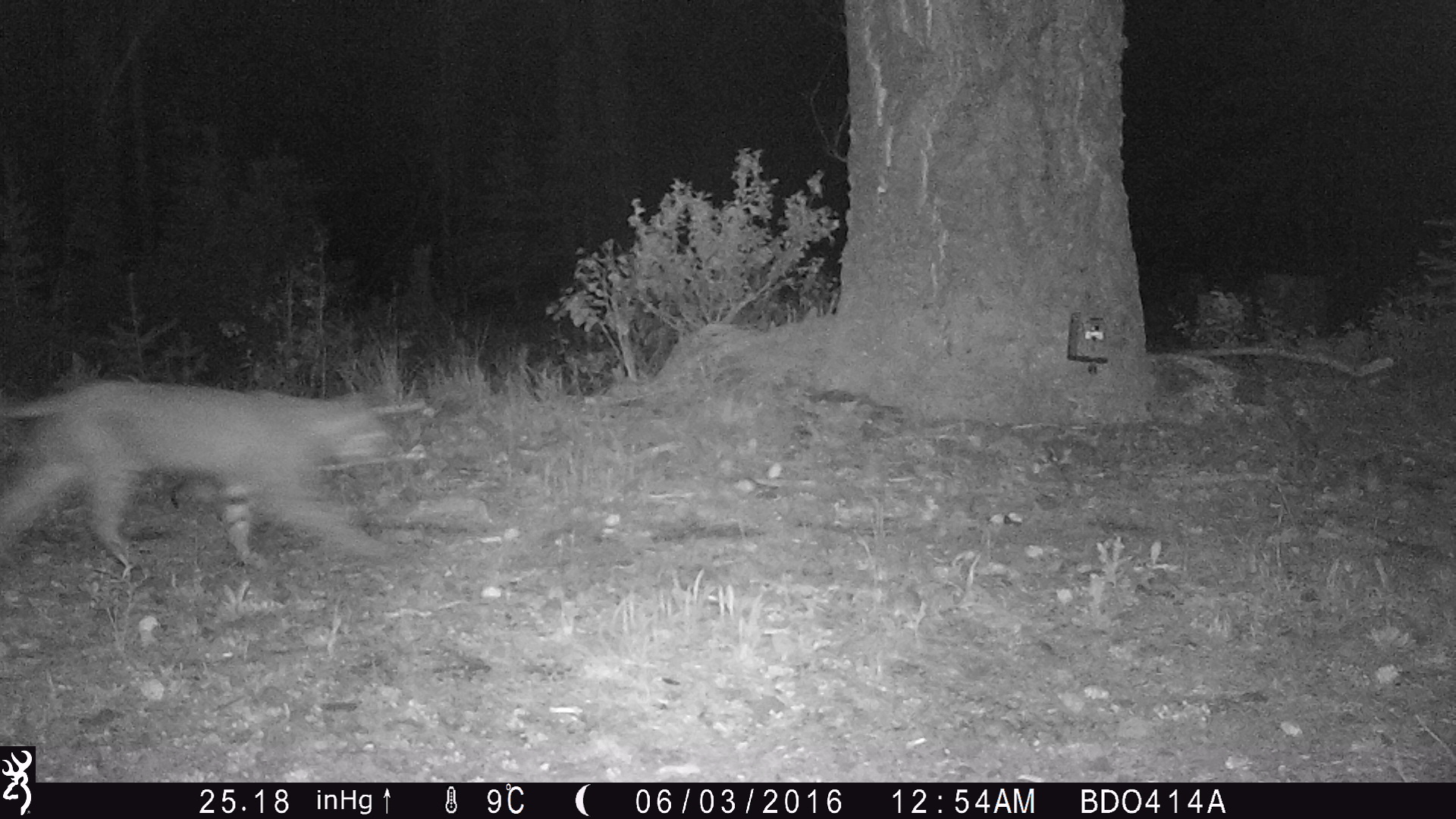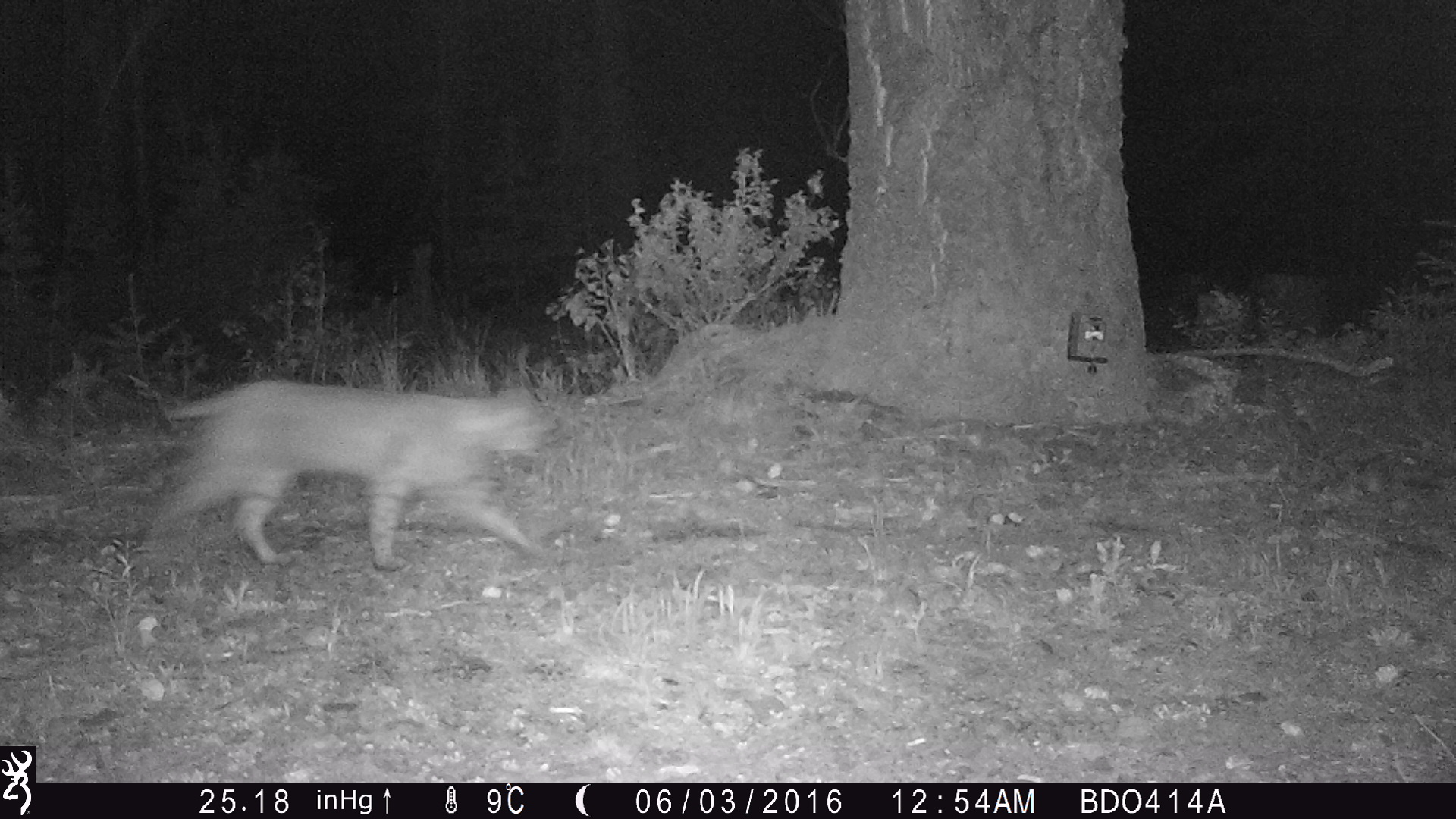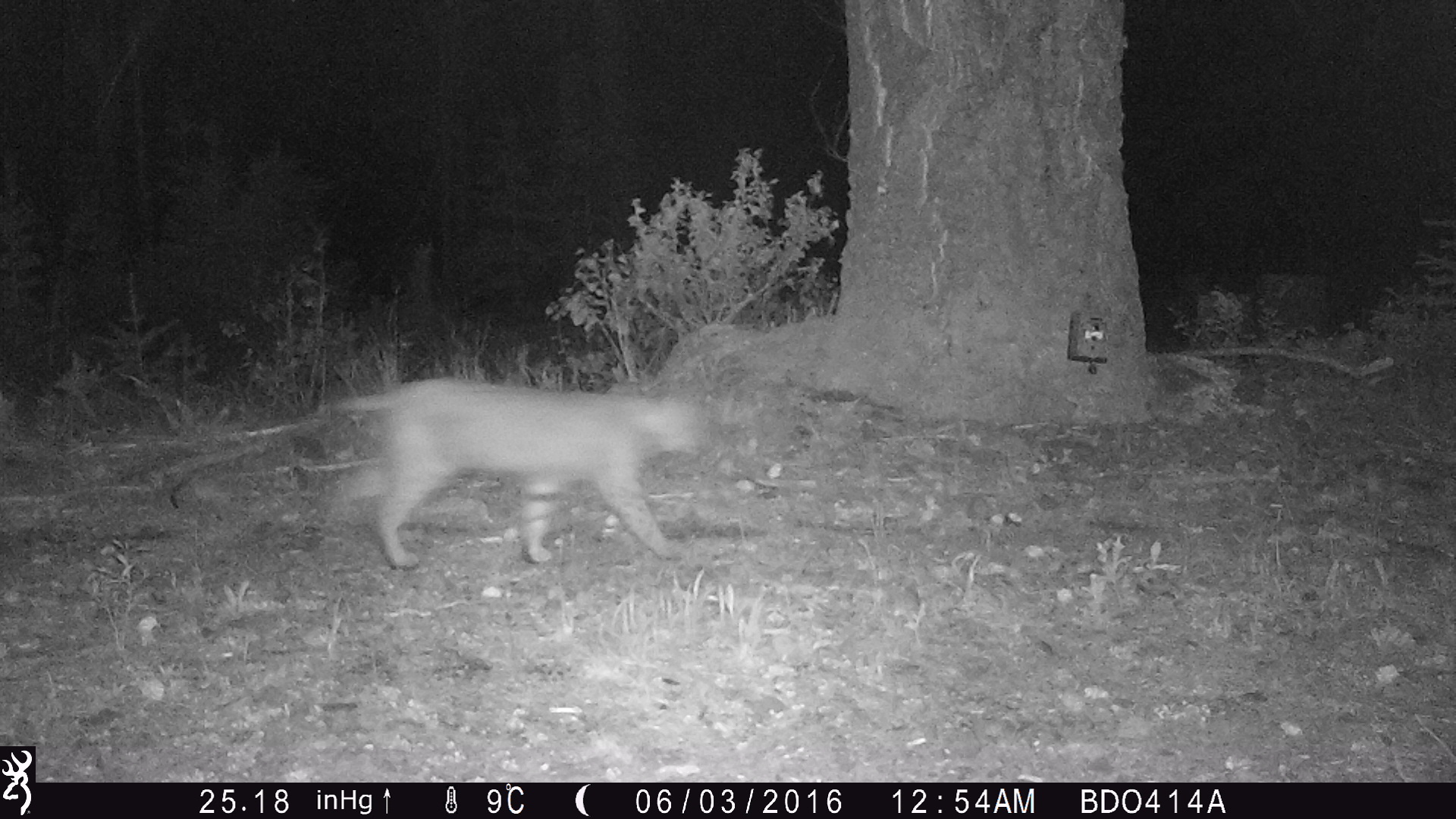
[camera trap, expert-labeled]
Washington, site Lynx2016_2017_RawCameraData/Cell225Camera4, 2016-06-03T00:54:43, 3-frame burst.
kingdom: Animalia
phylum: Chordata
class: Mammalia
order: Carnivora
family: Felidae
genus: Lynx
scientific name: Lynx rufus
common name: bobcat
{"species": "Lynx rufus (bobcat)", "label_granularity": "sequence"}